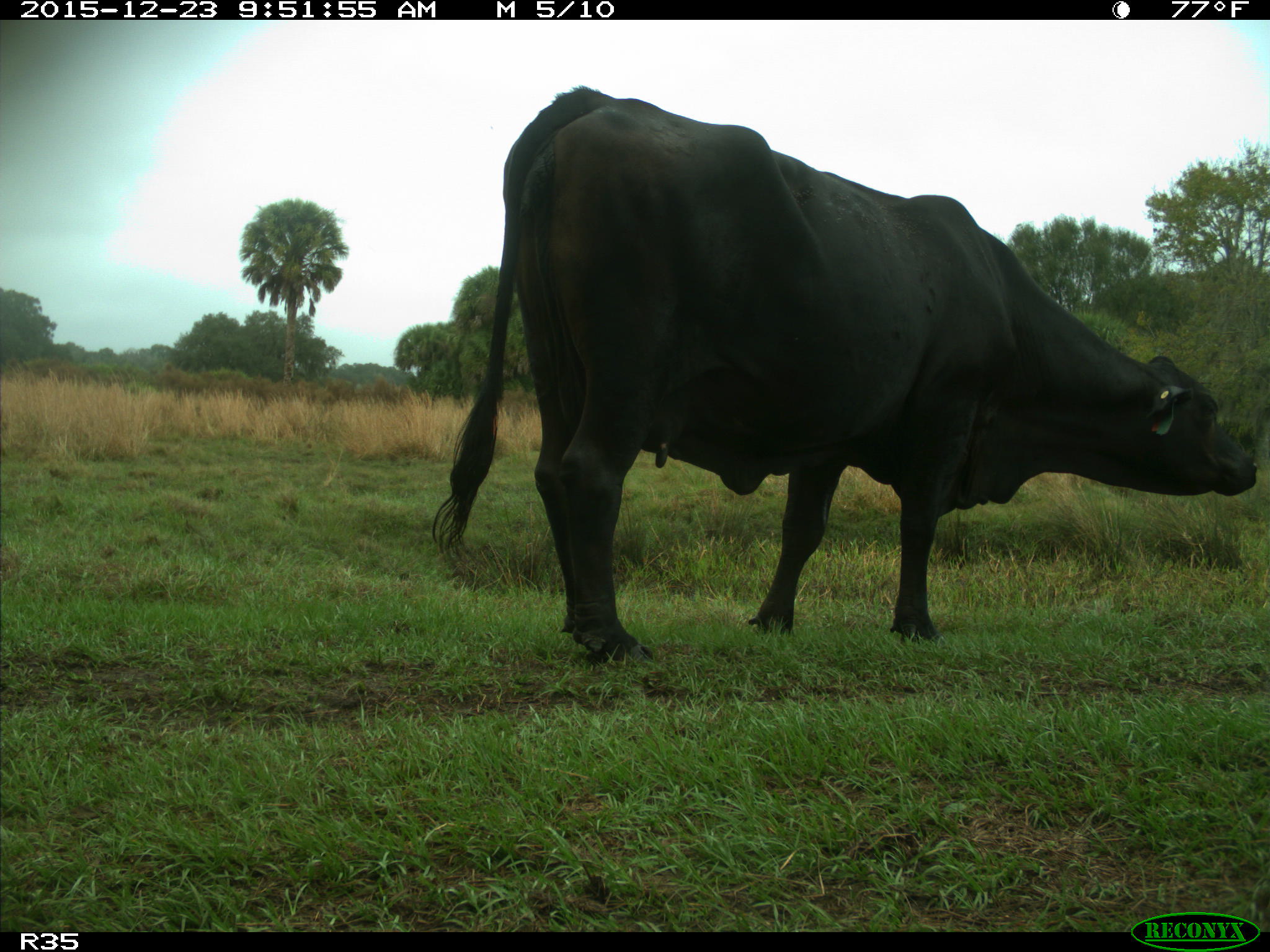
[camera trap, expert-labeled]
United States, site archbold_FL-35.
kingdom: Animalia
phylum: Chordata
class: Mammalia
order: Artiodactyla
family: Bovidae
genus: Bos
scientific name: Bos taurus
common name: domestic cow